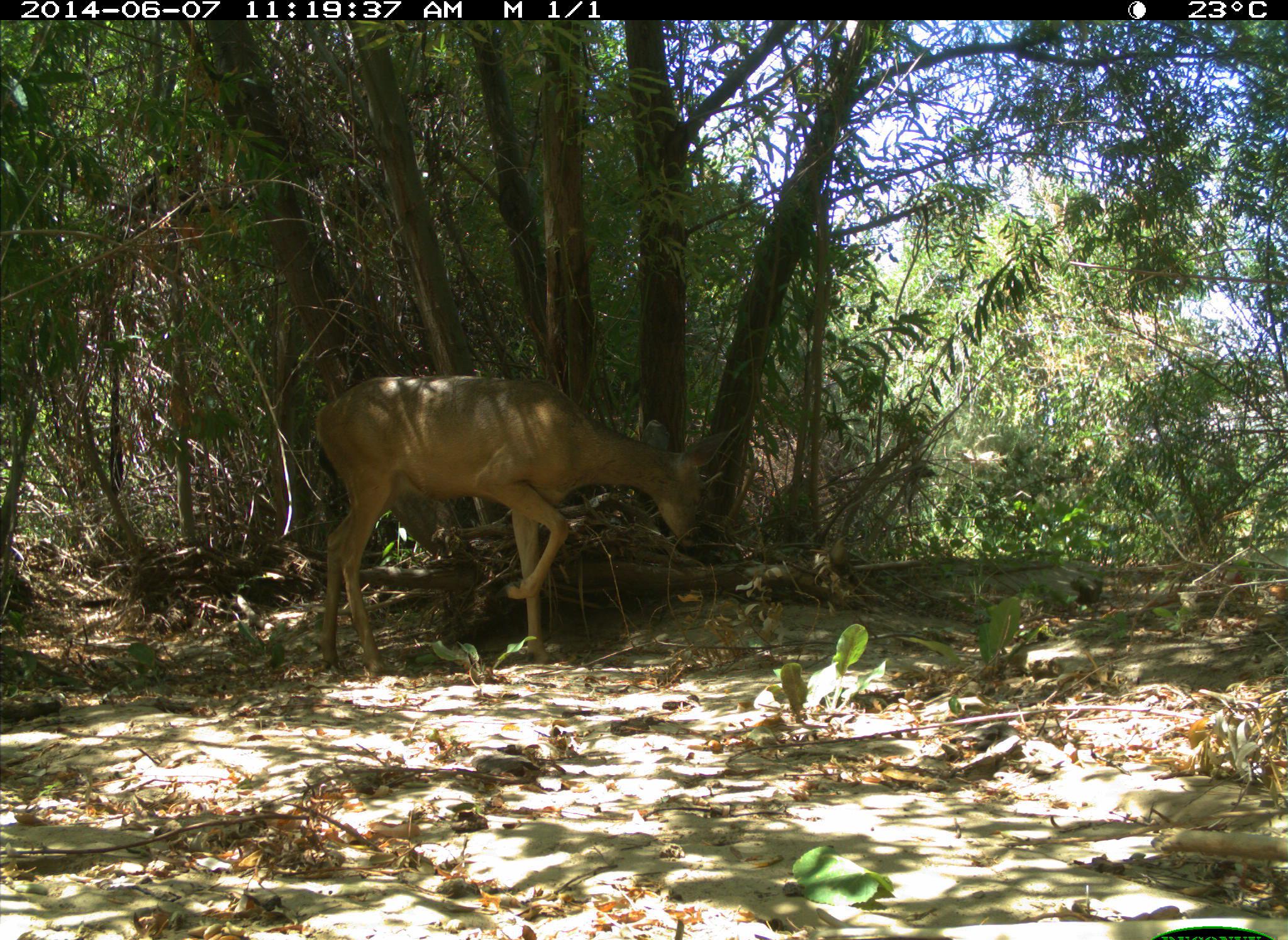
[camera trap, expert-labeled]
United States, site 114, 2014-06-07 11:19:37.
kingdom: Animalia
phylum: Chordata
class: Mammalia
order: Artiodactyla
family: Cervidae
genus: Odocoileus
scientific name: Odocoileus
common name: deer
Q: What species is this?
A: Deer (Odocoileus).